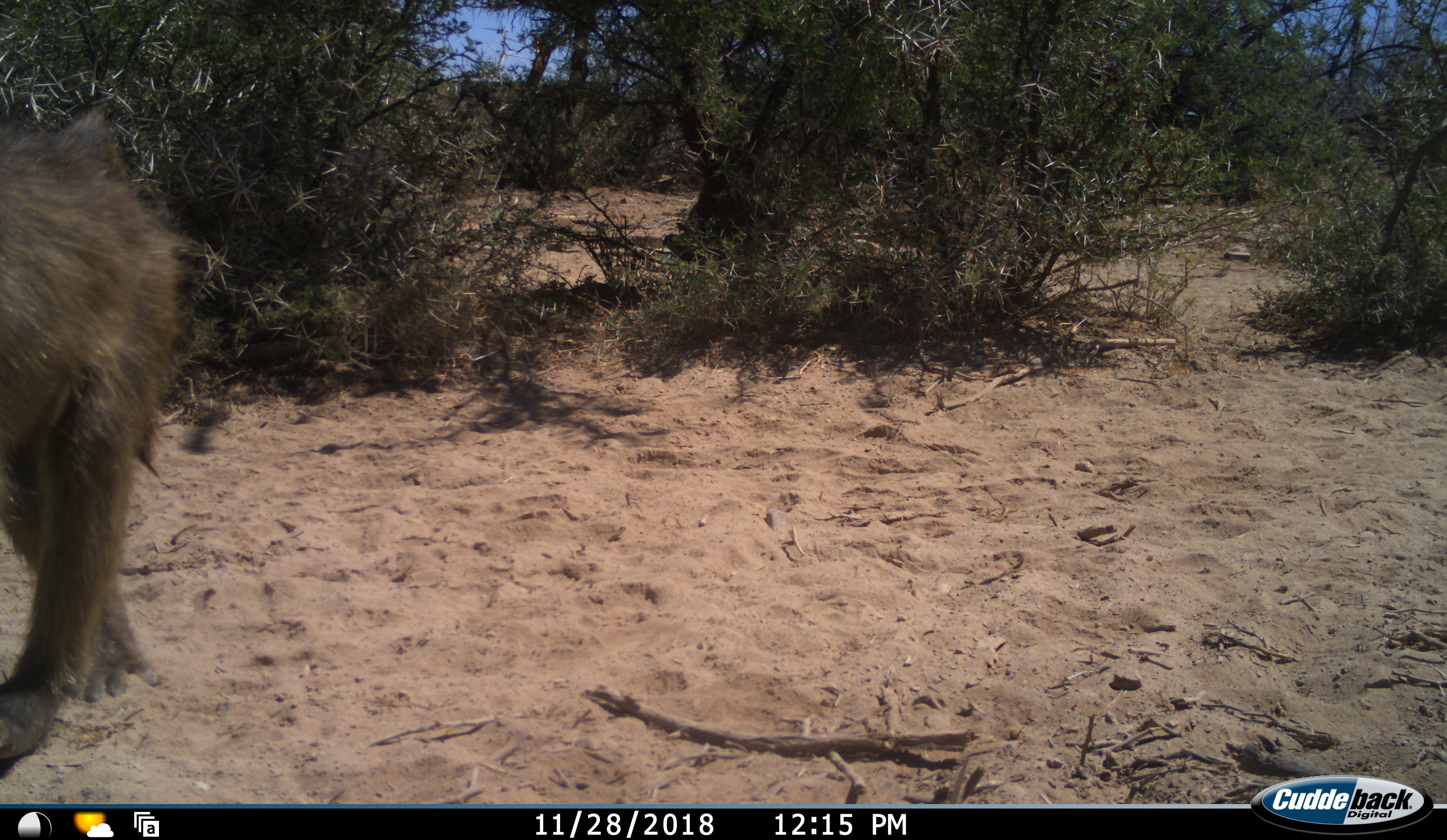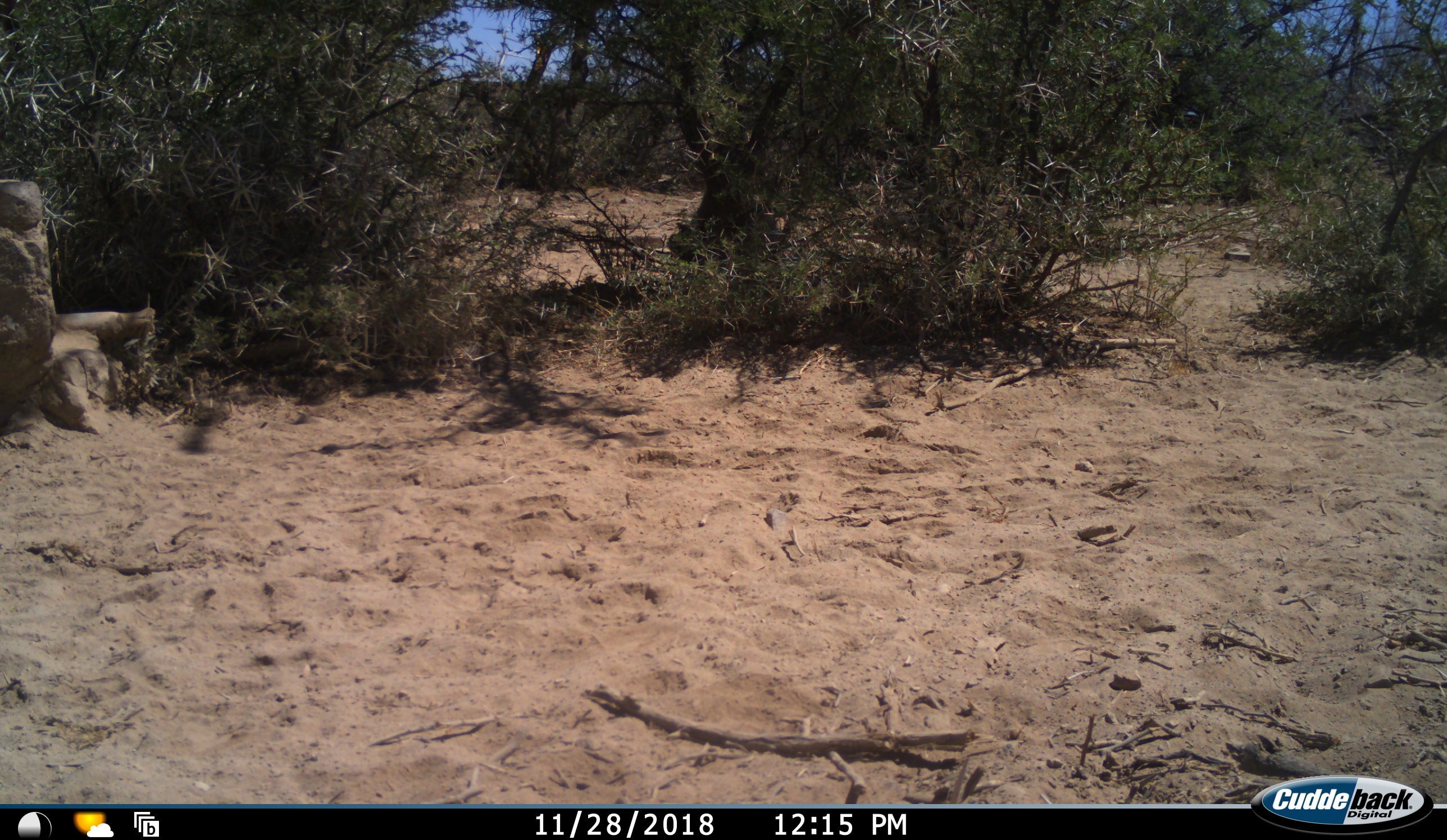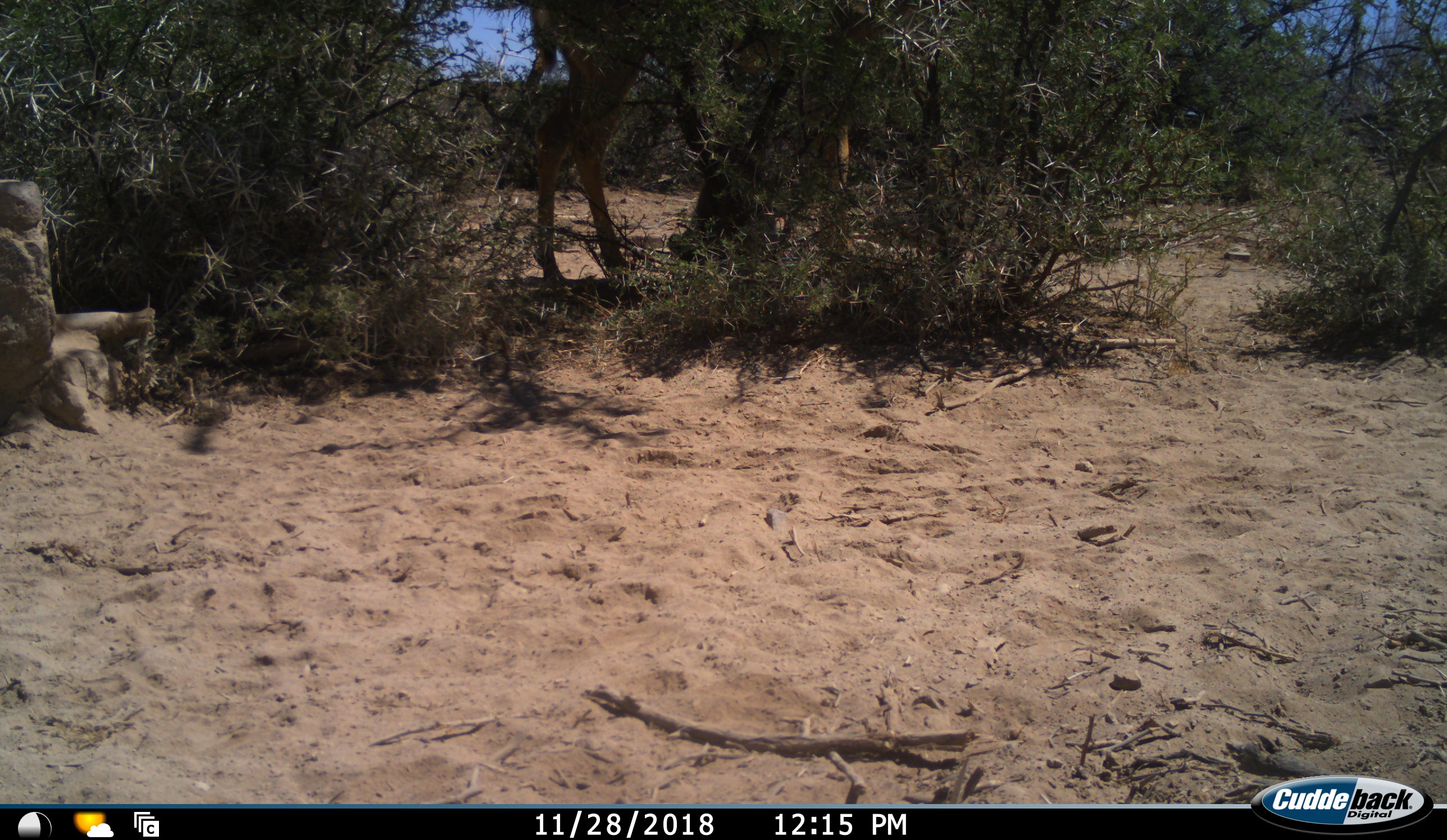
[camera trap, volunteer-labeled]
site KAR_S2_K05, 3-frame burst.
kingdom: Animalia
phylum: Chordata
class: Mammalia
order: Primates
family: Cercopithecidae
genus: Papio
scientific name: Papio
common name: baboon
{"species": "baboon (Papio)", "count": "1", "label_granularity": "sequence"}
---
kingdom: Animalia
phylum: Chordata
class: Mammalia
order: Artiodactyla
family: Bovidae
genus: Tragelaphus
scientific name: Tragelaphus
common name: kudu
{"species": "kudu (Tragelaphus)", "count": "1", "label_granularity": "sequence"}